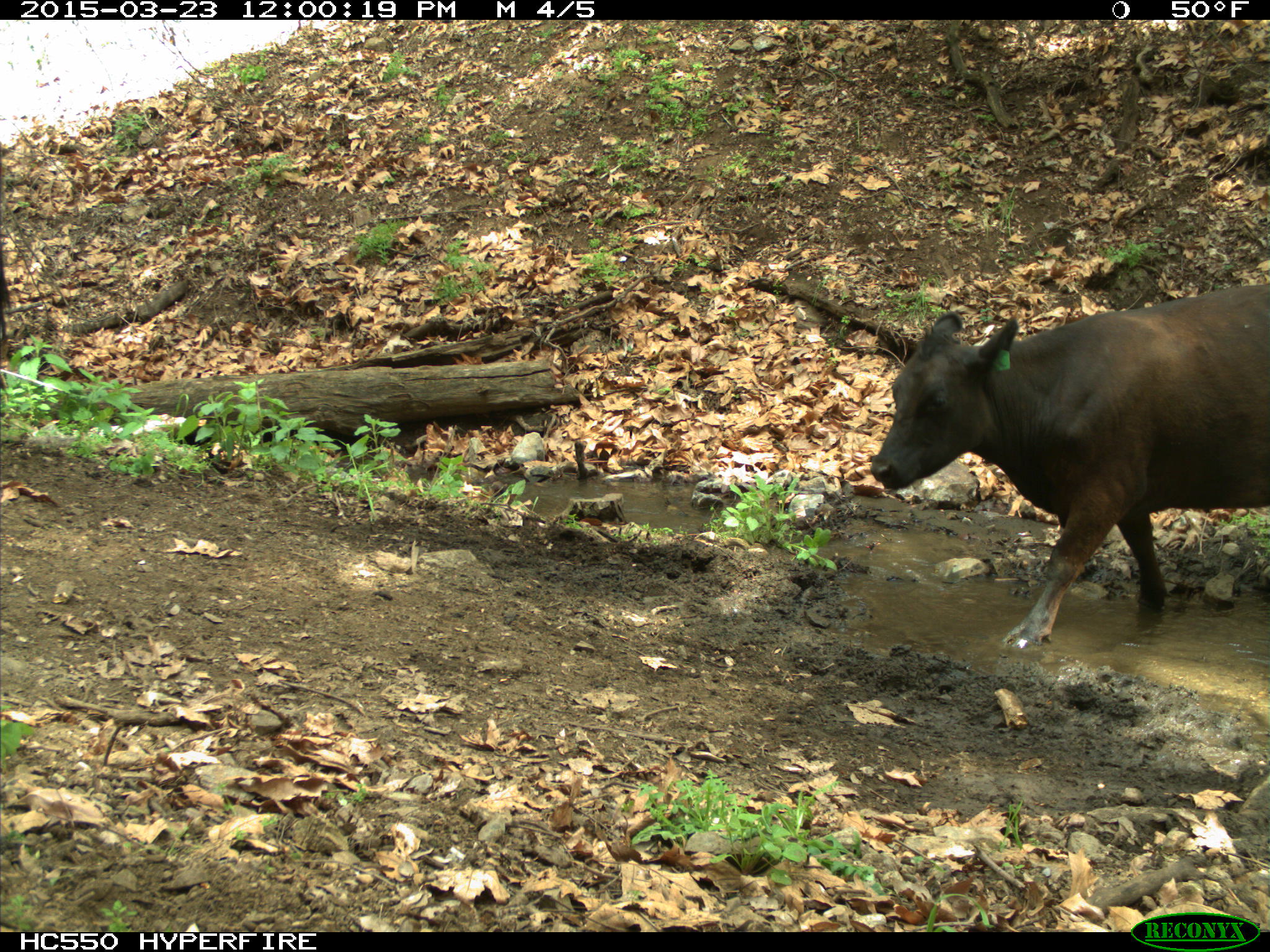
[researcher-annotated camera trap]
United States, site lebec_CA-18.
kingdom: Animalia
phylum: Chordata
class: Mammalia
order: Artiodactyla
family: Bovidae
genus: Bos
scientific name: Bos taurus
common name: domestic cow